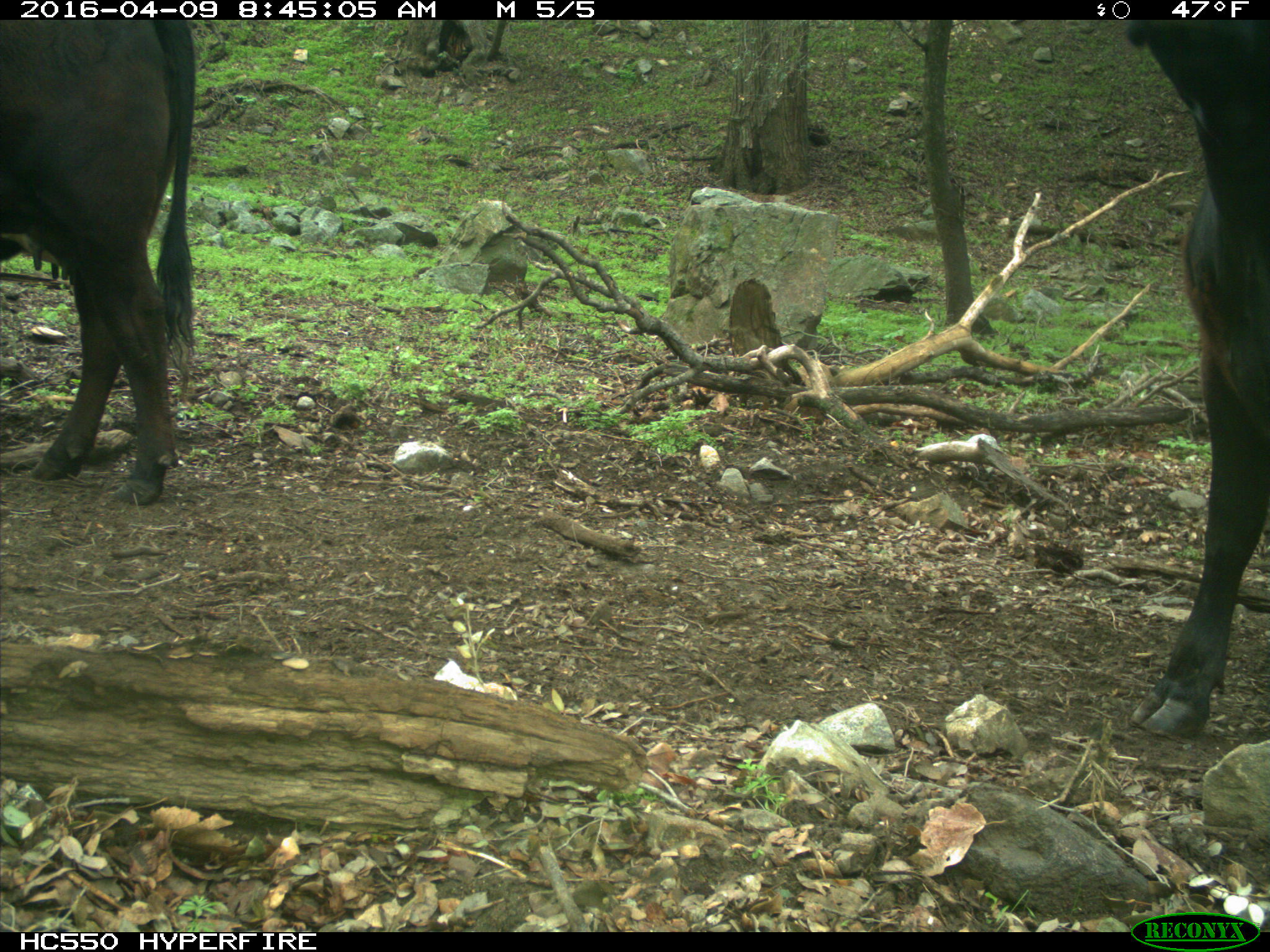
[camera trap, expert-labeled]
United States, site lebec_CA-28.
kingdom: Animalia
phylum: Chordata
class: Mammalia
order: Artiodactyla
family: Bovidae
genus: Bos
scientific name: Bos taurus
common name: domestic cow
Bos taurus (domestic cow).